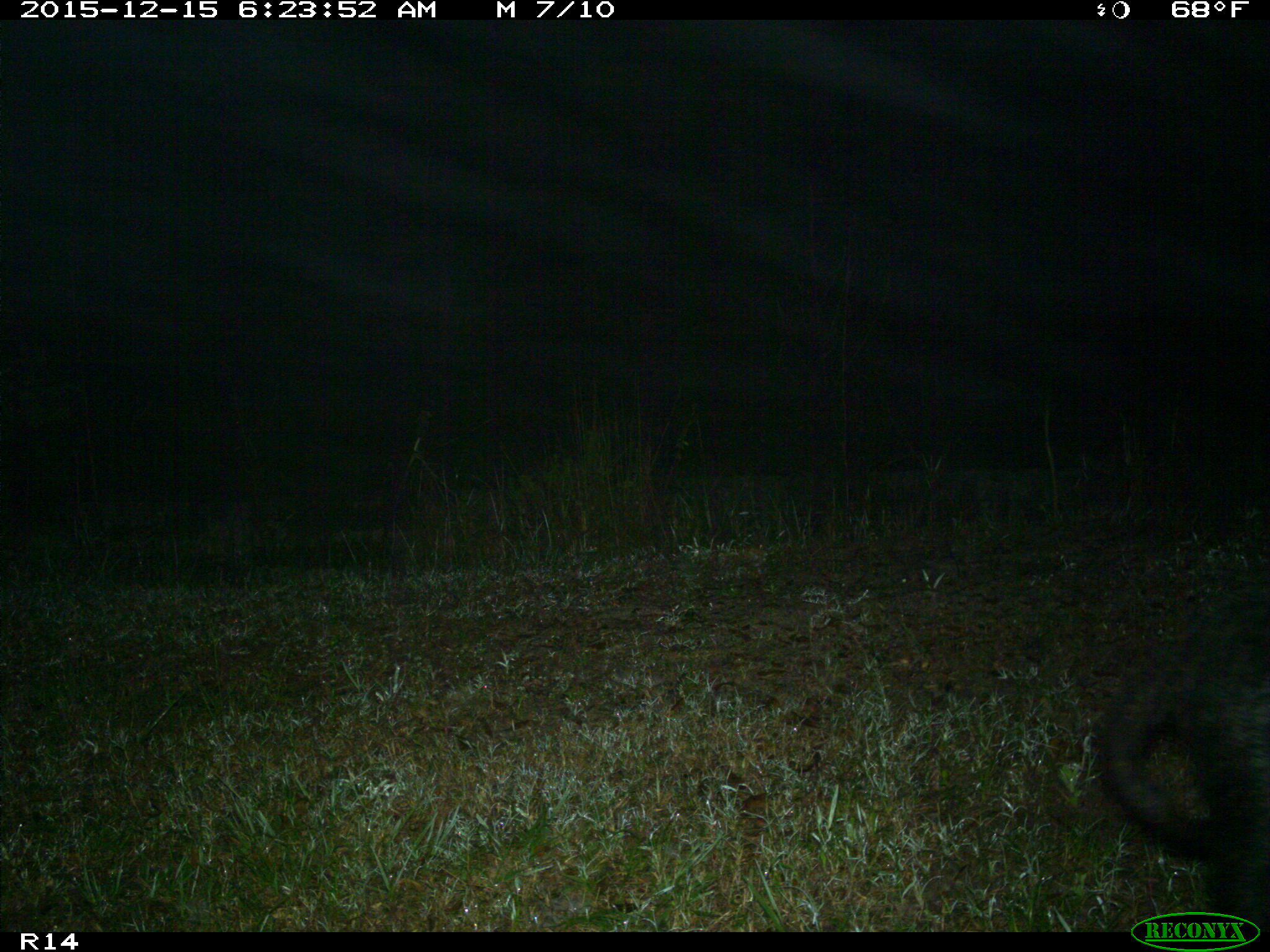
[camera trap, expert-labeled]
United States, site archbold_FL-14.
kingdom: Animalia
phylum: Chordata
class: Mammalia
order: Artiodactyla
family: Suidae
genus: Sus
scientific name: Sus scrofa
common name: wild boar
Sus scrofa (wild boar).